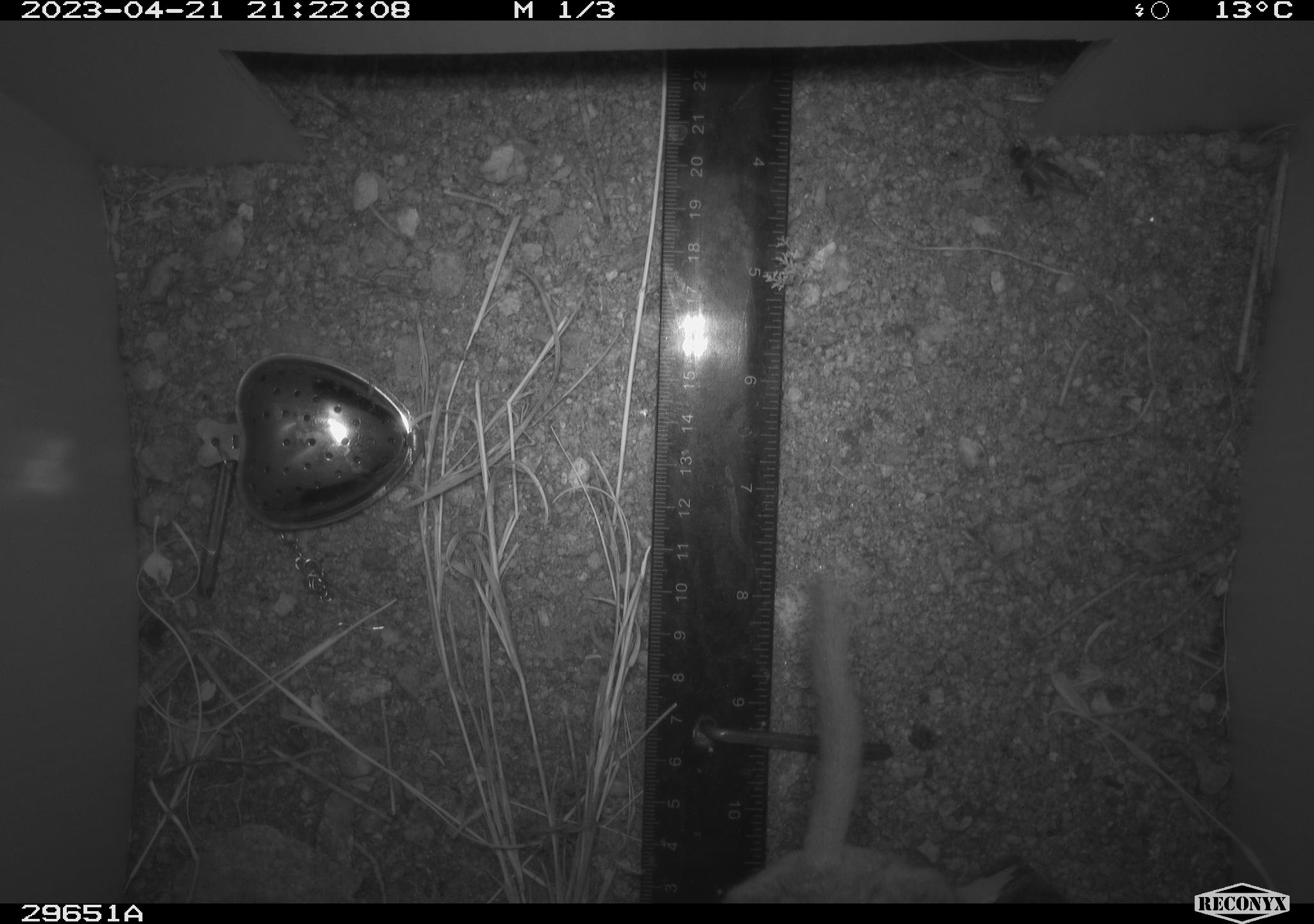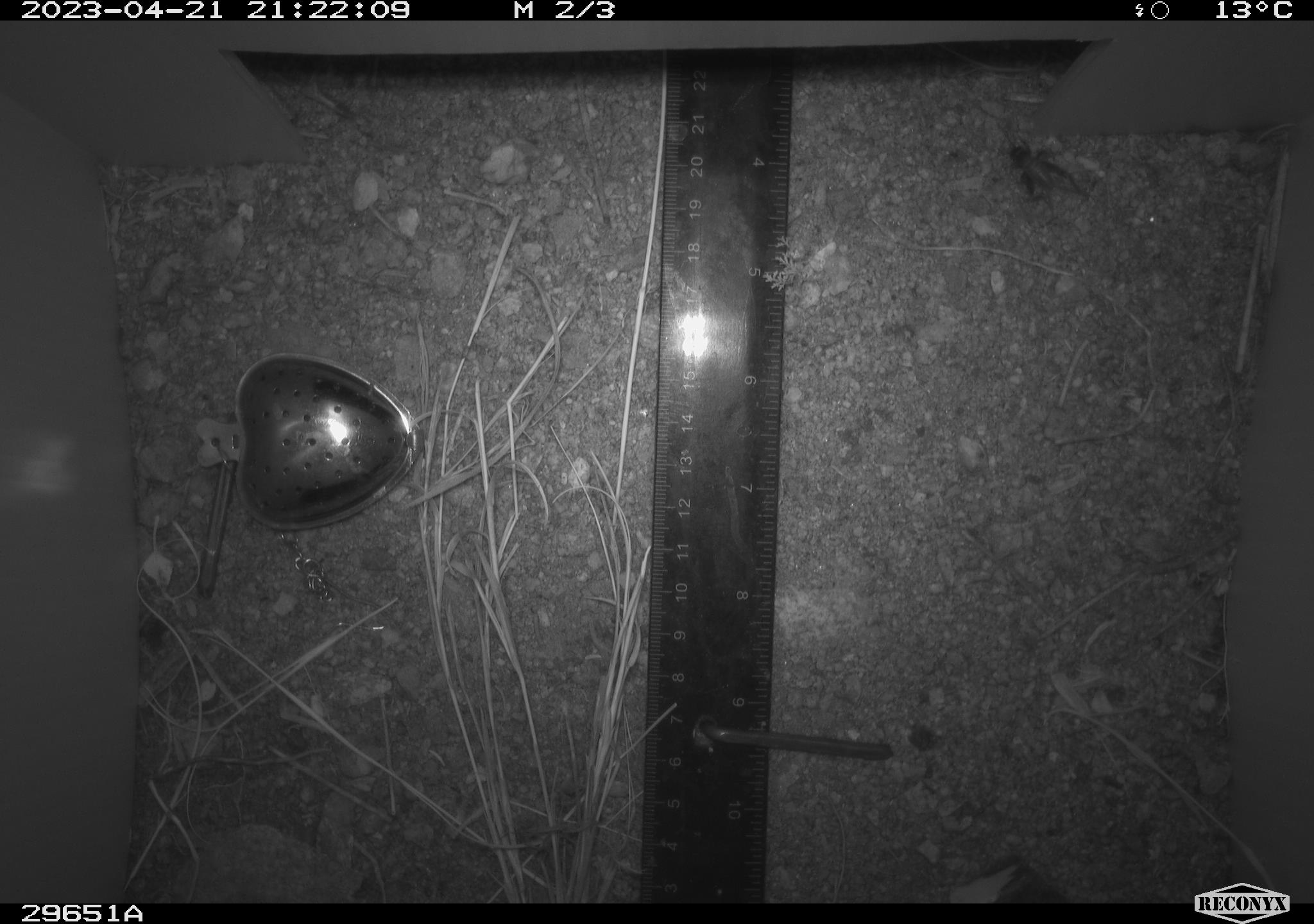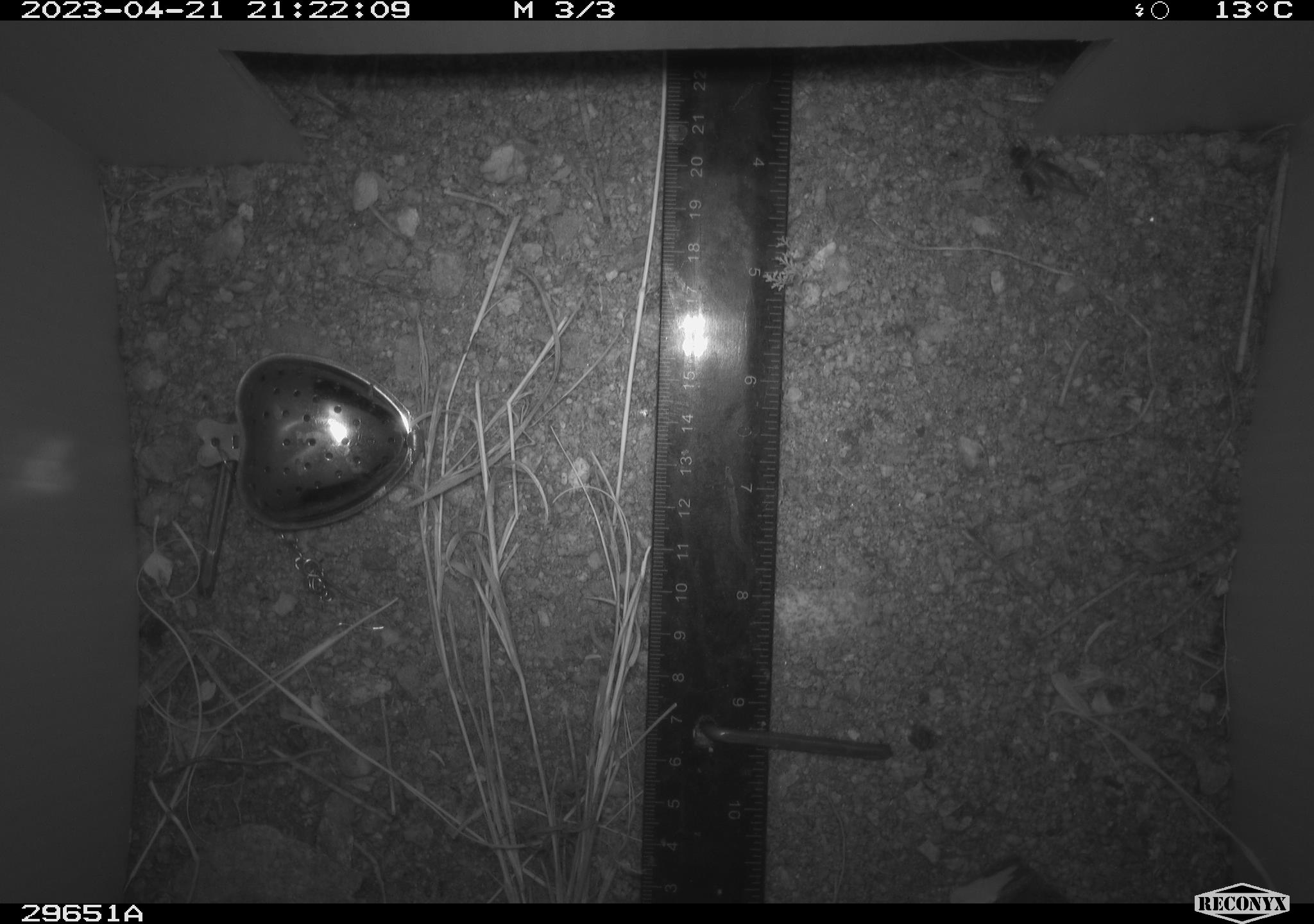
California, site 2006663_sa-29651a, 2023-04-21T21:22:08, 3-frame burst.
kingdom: Animalia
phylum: Chordata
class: Mammalia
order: Rodentia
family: Cricetidae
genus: Neotoma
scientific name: Neotoma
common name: pack rat or woodrat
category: neotoma species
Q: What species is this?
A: Neotoma species (pack rat or woodrat) (Neotoma).